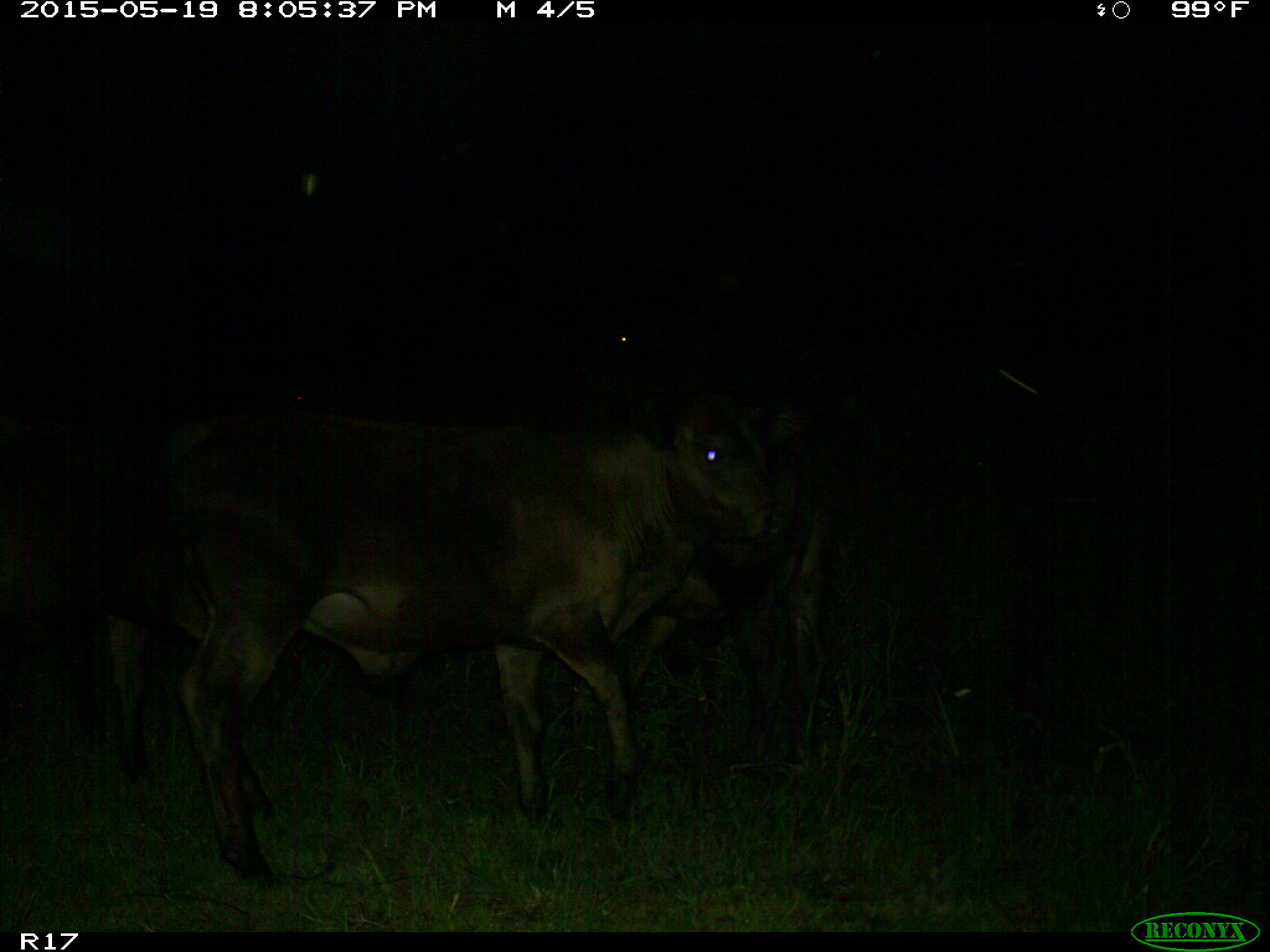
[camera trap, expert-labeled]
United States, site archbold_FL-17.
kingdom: Animalia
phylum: Chordata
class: Mammalia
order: Artiodactyla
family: Bovidae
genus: Bos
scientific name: Bos taurus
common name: domestic cow